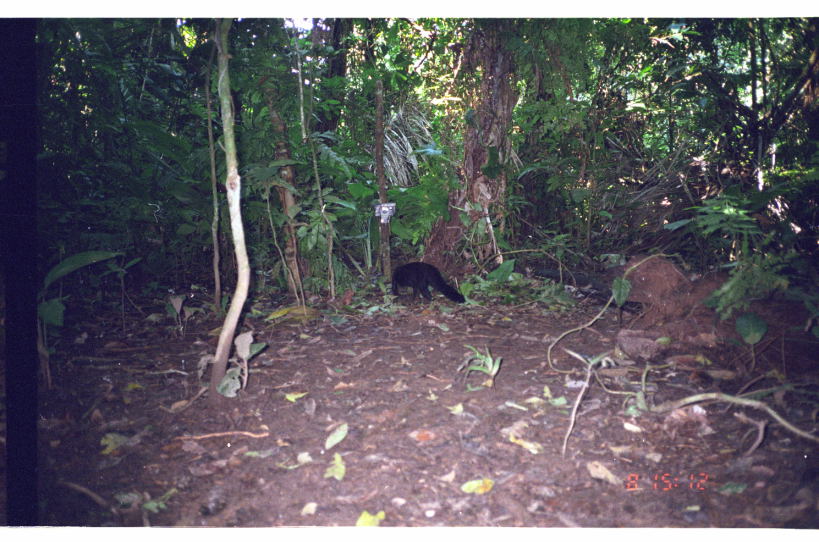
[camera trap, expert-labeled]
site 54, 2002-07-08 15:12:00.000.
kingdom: Animalia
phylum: Chordata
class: Mammalia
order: Carnivora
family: Mustelidae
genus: Eira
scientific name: Eira barbara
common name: tayra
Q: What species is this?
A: Eira barbara (tayra).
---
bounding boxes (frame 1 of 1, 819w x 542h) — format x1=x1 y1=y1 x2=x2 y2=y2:
eira barbara: x1=390 y1=262 x2=465 y2=303